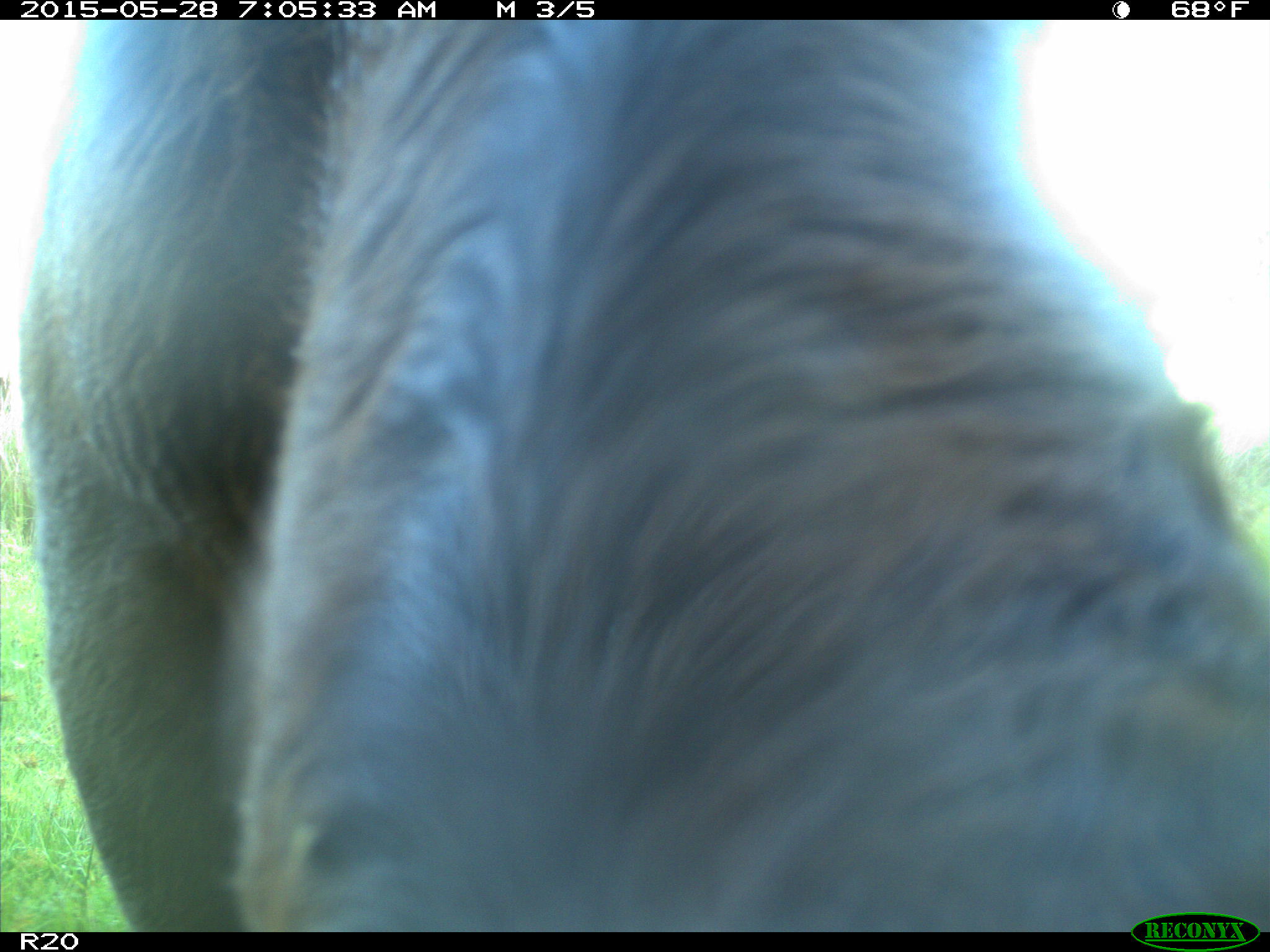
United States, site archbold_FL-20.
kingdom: Animalia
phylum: Chordata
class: Mammalia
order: Artiodactyla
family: Bovidae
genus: Bos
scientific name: Bos taurus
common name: domestic cow